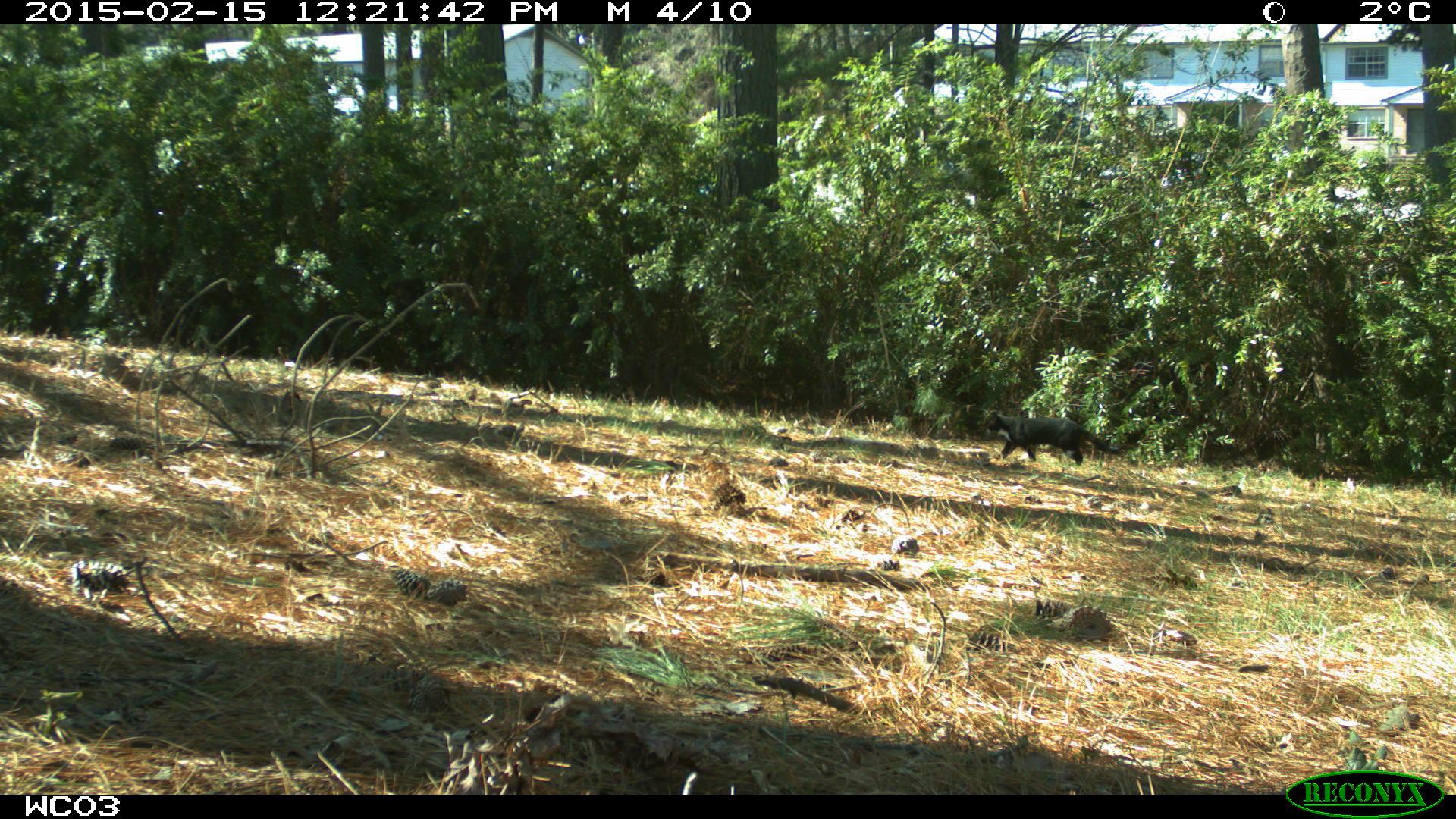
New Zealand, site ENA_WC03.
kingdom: Animalia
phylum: Chordata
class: Mammalia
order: Carnivora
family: Felidae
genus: Felis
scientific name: Felis catus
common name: domestic cat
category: cat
Cat (domestic cat) (Felis catus).